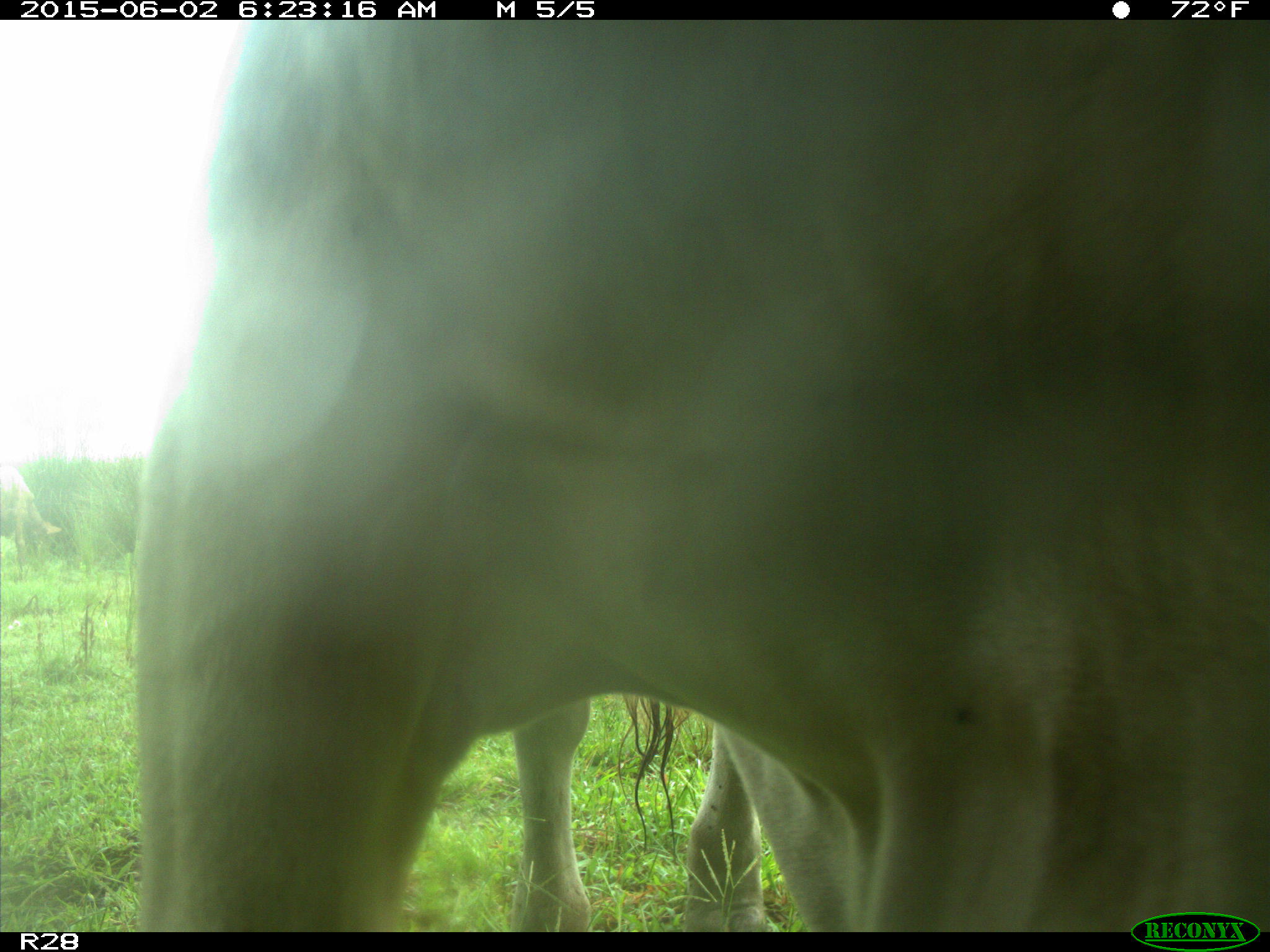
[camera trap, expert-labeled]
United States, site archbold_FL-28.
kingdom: Animalia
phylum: Chordata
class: Mammalia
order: Artiodactyla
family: Bovidae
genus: Bos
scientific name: Bos taurus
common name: domestic cow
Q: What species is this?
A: Bos taurus (domestic cow).